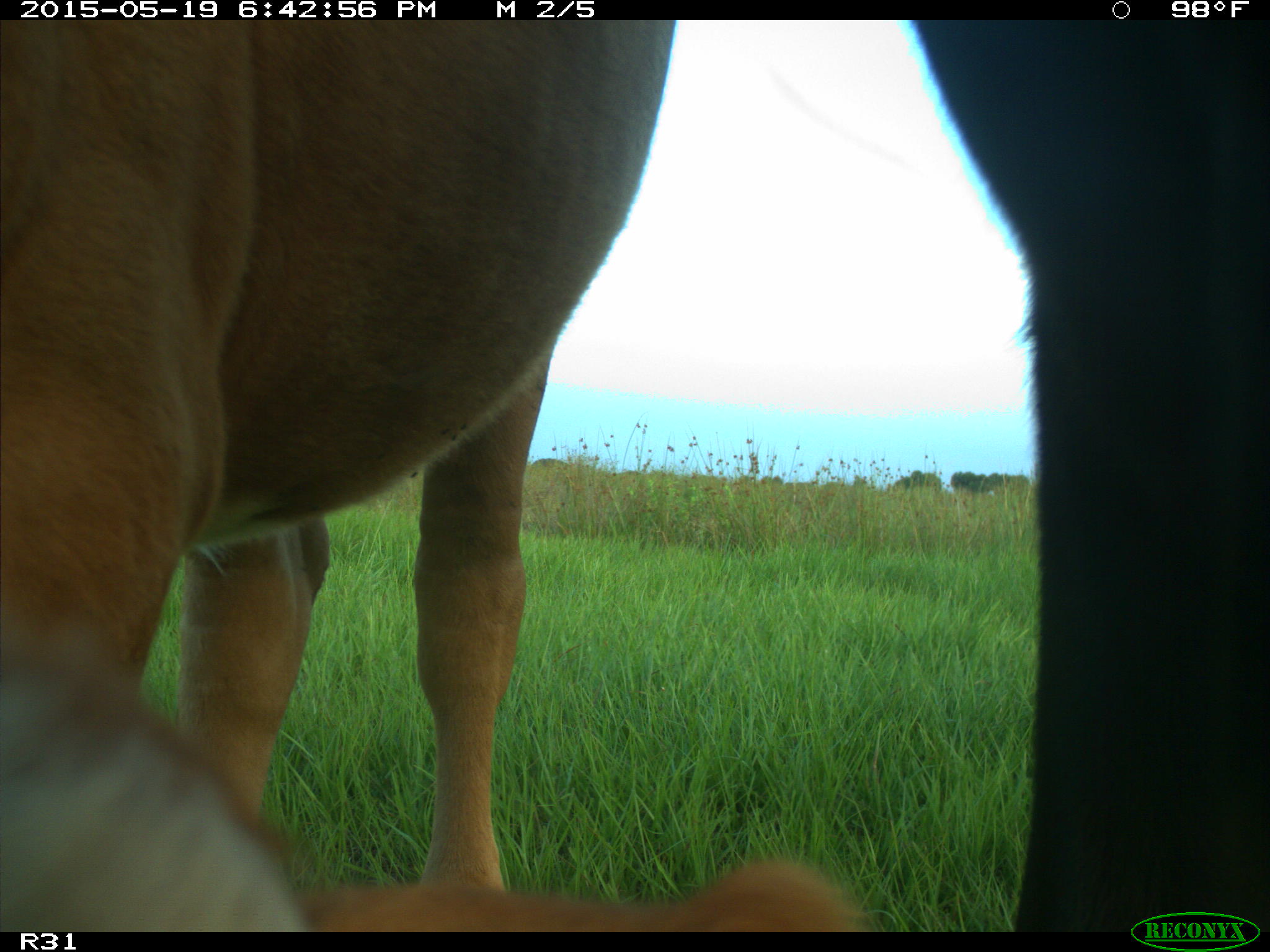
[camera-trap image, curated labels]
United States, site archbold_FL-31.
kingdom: Animalia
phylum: Chordata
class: Mammalia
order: Artiodactyla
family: Bovidae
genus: Bos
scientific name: Bos taurus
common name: domestic cow